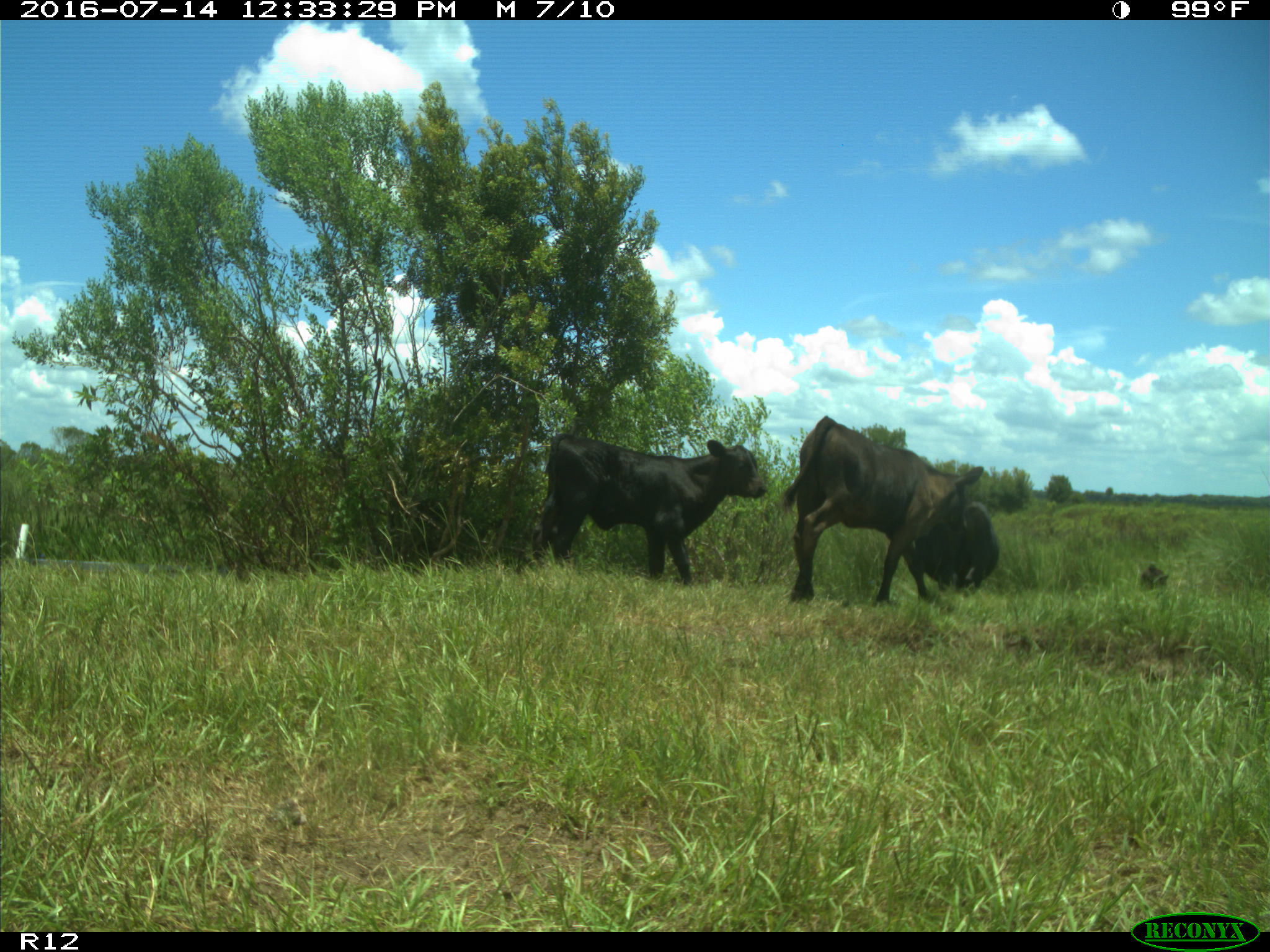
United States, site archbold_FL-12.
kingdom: Animalia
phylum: Chordata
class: Mammalia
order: Artiodactyla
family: Bovidae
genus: Bos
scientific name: Bos taurus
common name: domestic cow